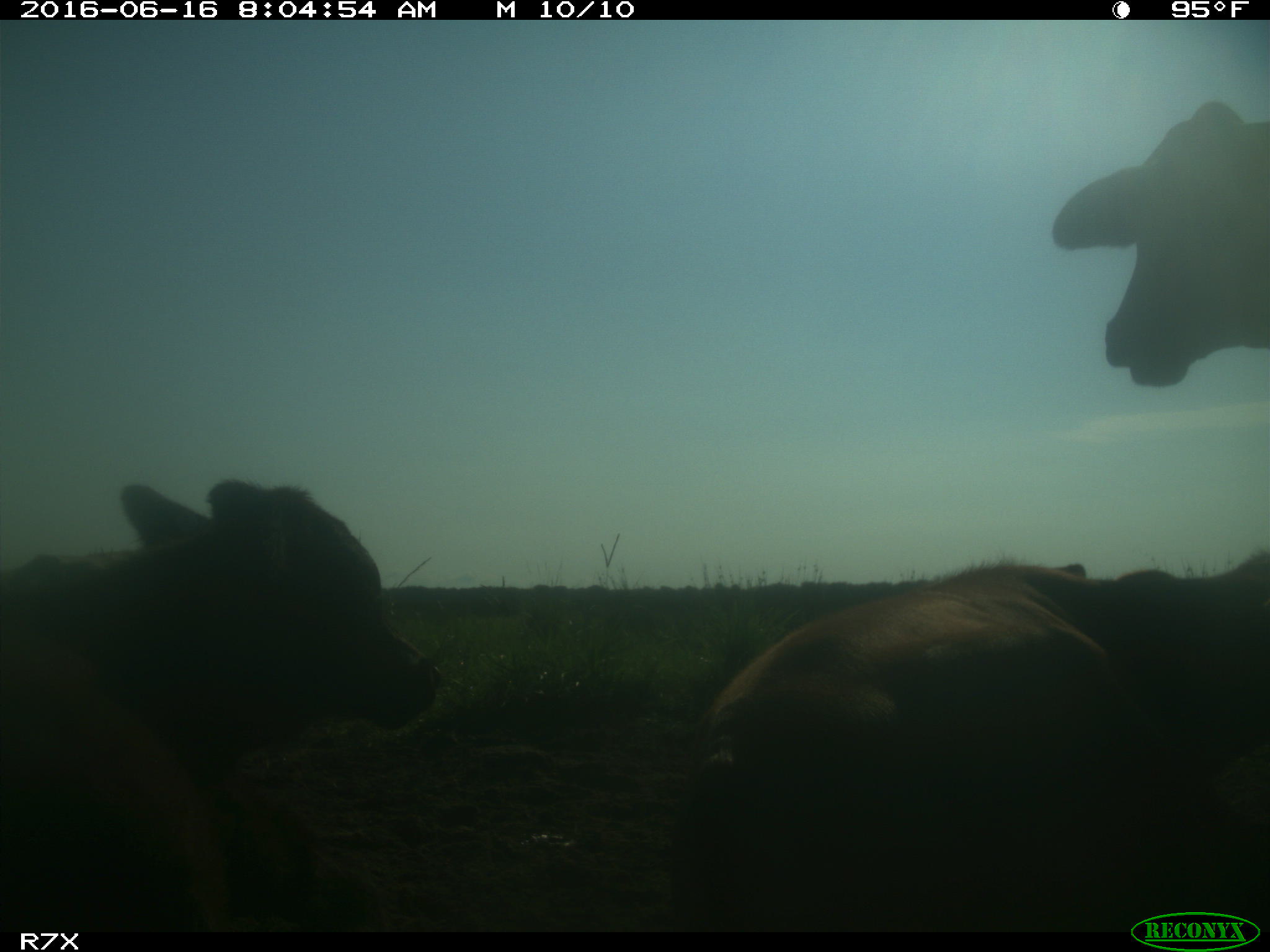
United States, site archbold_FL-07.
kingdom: Animalia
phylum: Chordata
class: Mammalia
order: Artiodactyla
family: Bovidae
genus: Bos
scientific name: Bos taurus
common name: domestic cow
Bos taurus (domestic cow).